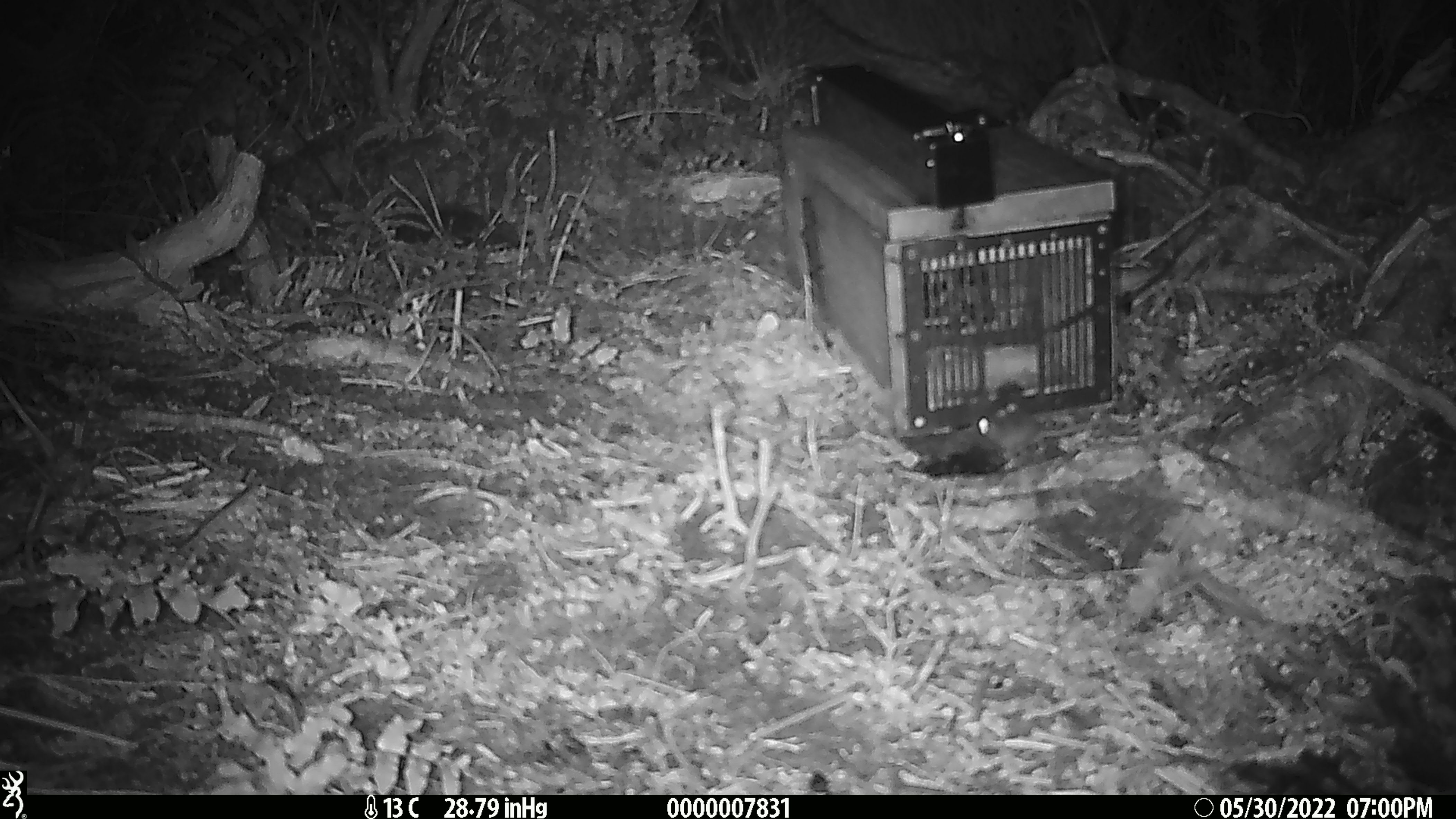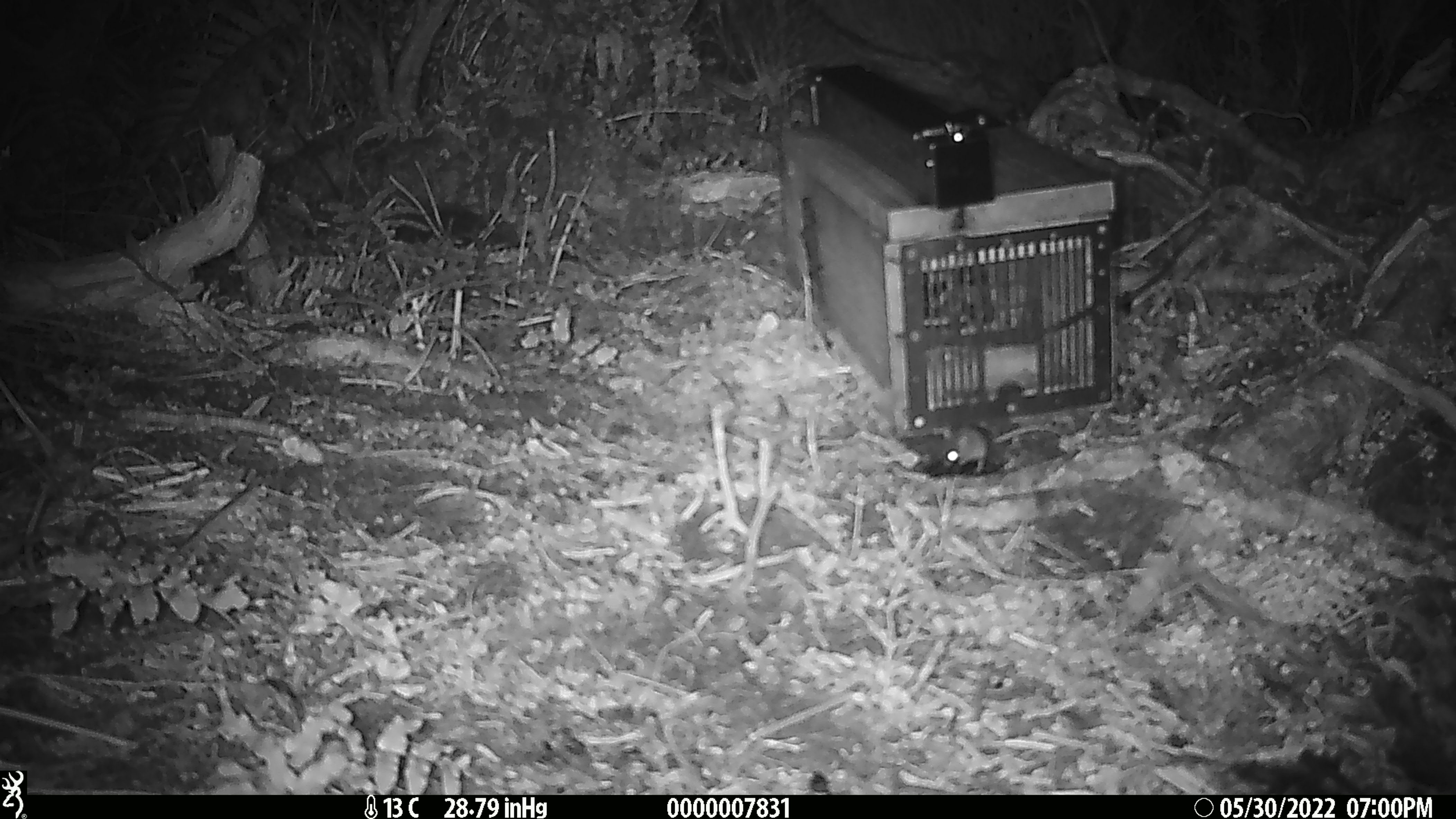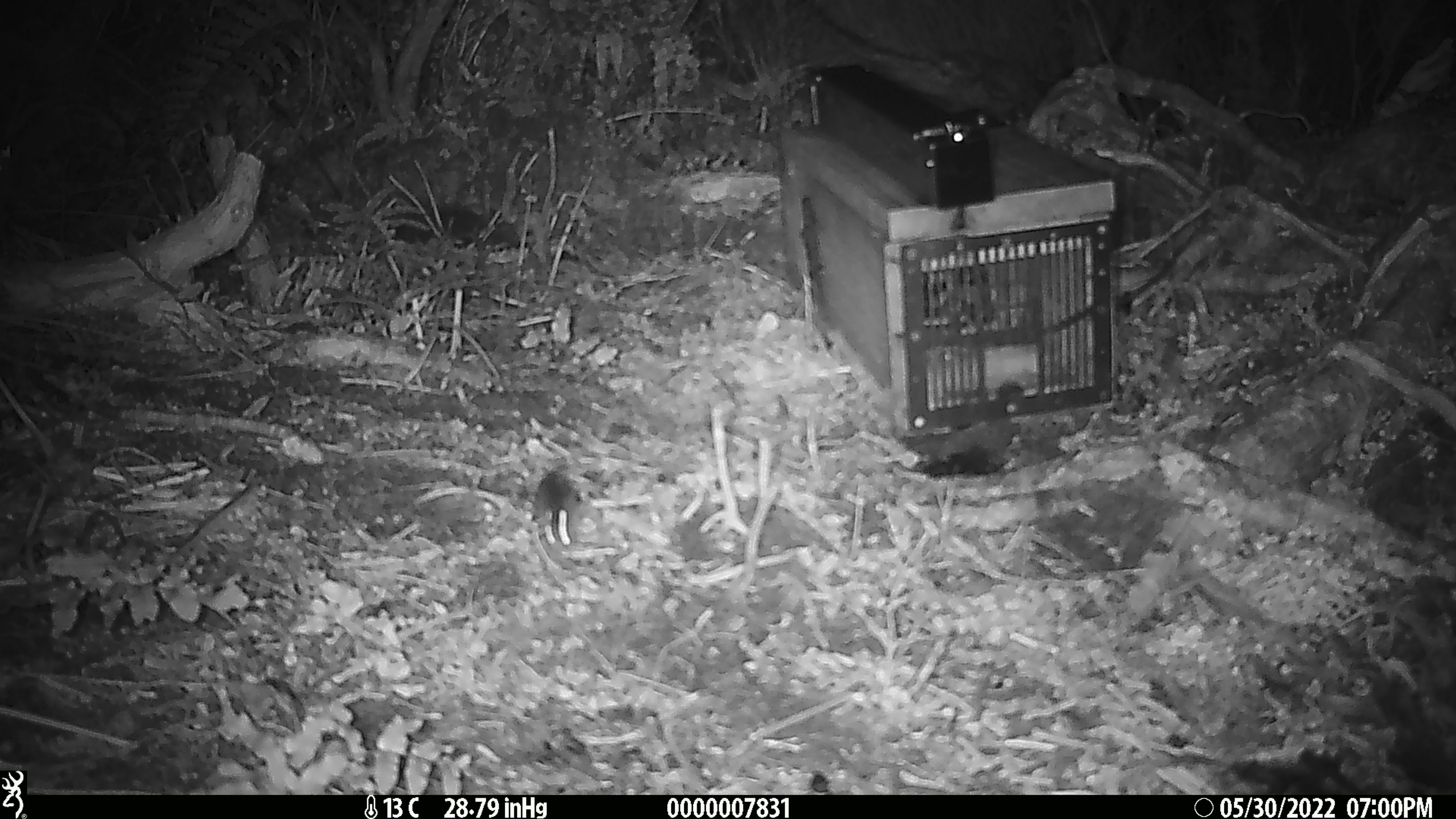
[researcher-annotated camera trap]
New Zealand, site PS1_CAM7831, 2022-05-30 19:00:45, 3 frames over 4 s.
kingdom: Animalia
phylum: Chordata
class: Mammalia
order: Rodentia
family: Muridae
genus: Mus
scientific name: Mus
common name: mouse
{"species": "mouse (Mus)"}